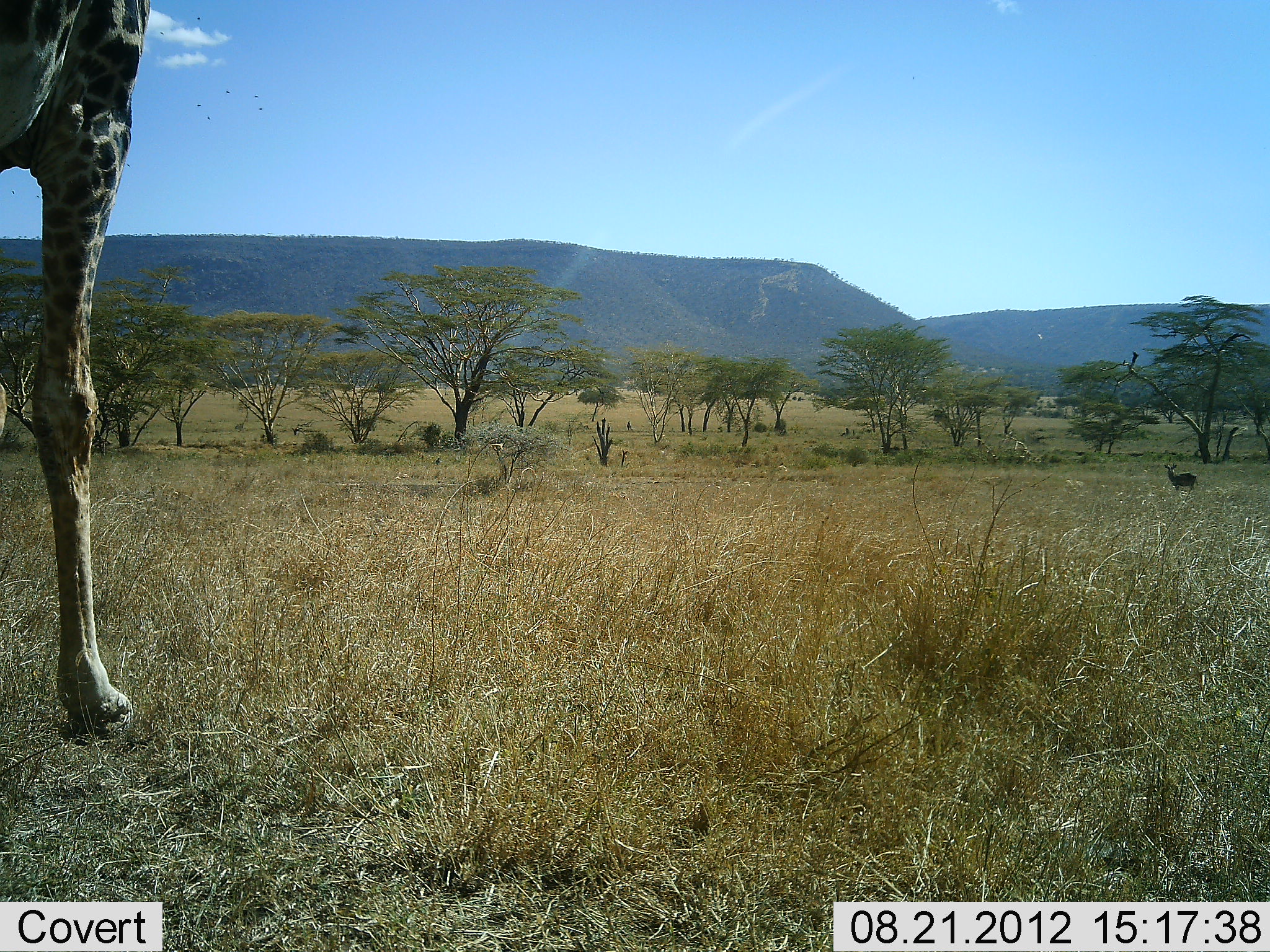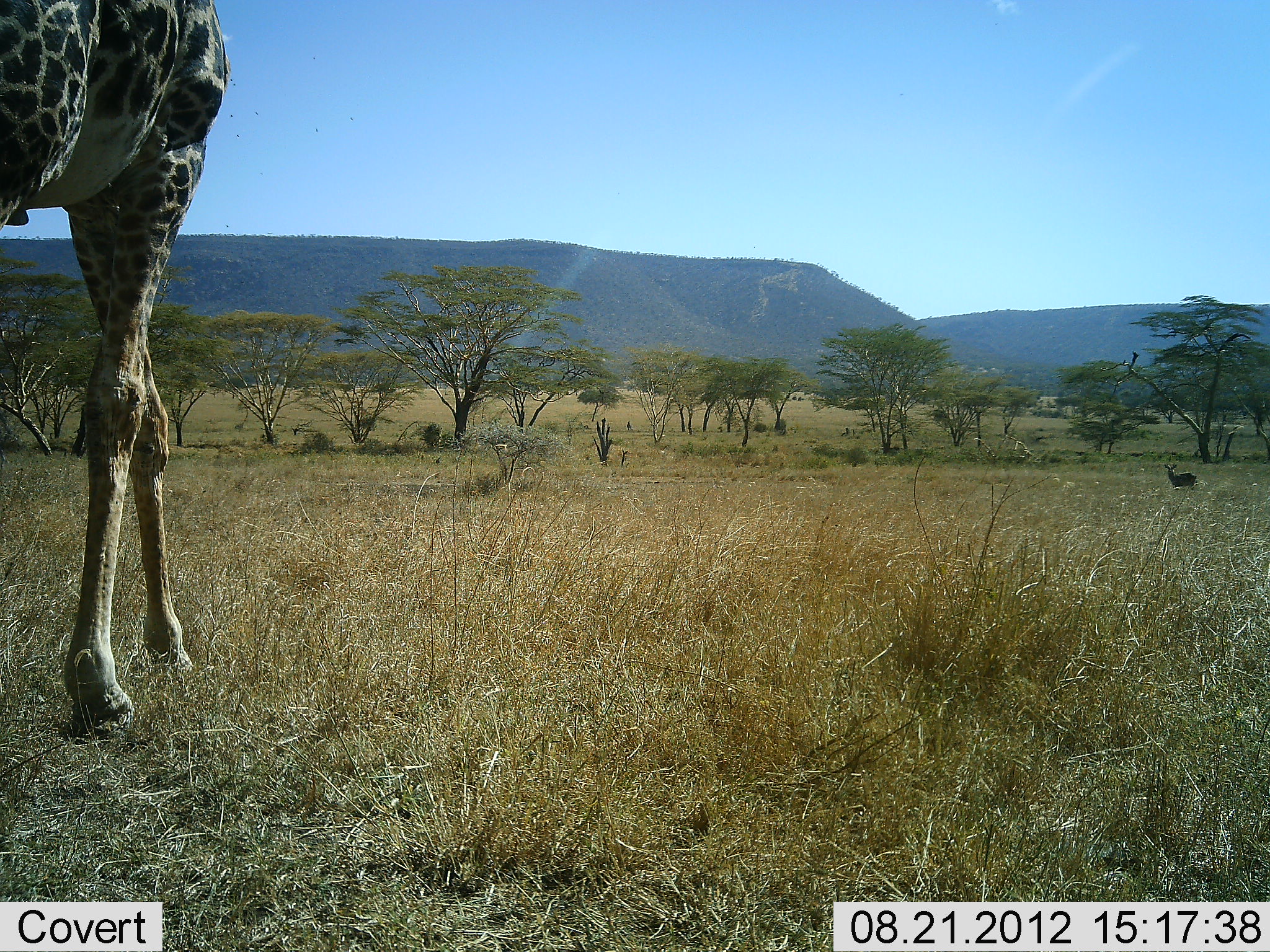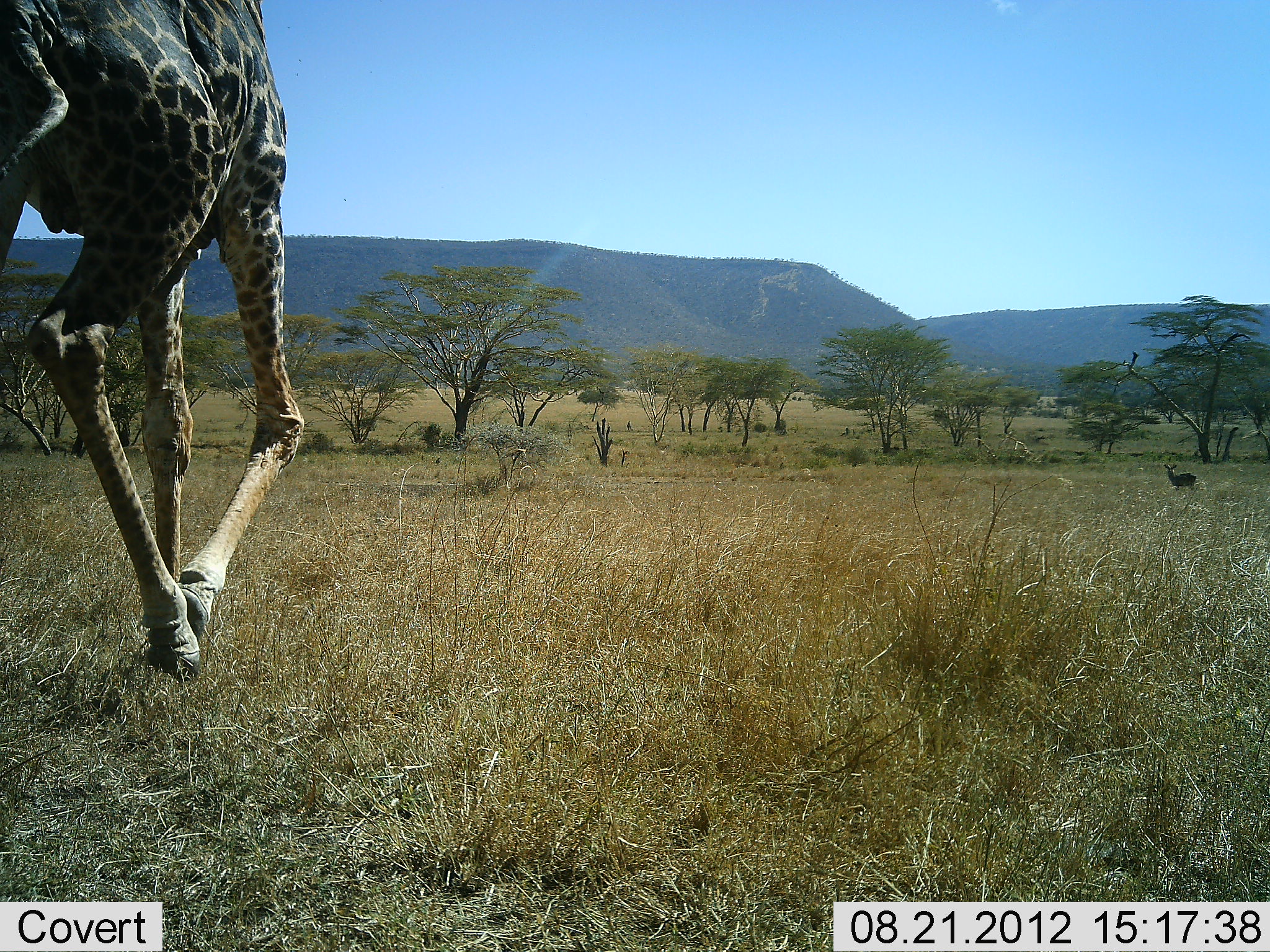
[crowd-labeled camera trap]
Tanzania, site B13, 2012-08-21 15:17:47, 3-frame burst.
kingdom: Animalia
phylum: Chordata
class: Mammalia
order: Artiodactyla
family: Bovidae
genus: Eudorcas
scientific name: Eudorcas thomsonii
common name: thomson's gazelle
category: gazellethomsons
Gazellethomsons (thomson's gazelle) (Eudorcas thomsonii), count 1. Behavior (volunteer vote fractions): standing 100%, resting 0%, moving 20%, interacting 0%. Young present (vote fraction): 0%. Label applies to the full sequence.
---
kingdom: Animalia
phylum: Chordata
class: Mammalia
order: Artiodactyla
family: Giraffidae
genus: Giraffa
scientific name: Giraffa camelopardalis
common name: giraffe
Giraffe (Giraffa camelopardalis), count 1. Behavior (volunteer vote fractions): standing 9%, resting 0%, moving 91%, interacting 4%. Young present (vote fraction): 0%. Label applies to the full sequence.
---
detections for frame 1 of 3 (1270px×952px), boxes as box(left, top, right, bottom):
animal: box(0, 1, 150, 737); box(1164, 462, 1200, 495); box(36, 195, 40, 199); box(12, 190, 15, 195); box(127, 164, 130, 167)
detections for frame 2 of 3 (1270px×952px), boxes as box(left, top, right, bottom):
animal: box(0, 0, 231, 737); box(1164, 462, 1200, 495)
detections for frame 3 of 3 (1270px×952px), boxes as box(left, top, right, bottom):
animal: box(0, 0, 307, 687); box(1164, 462, 1198, 495)